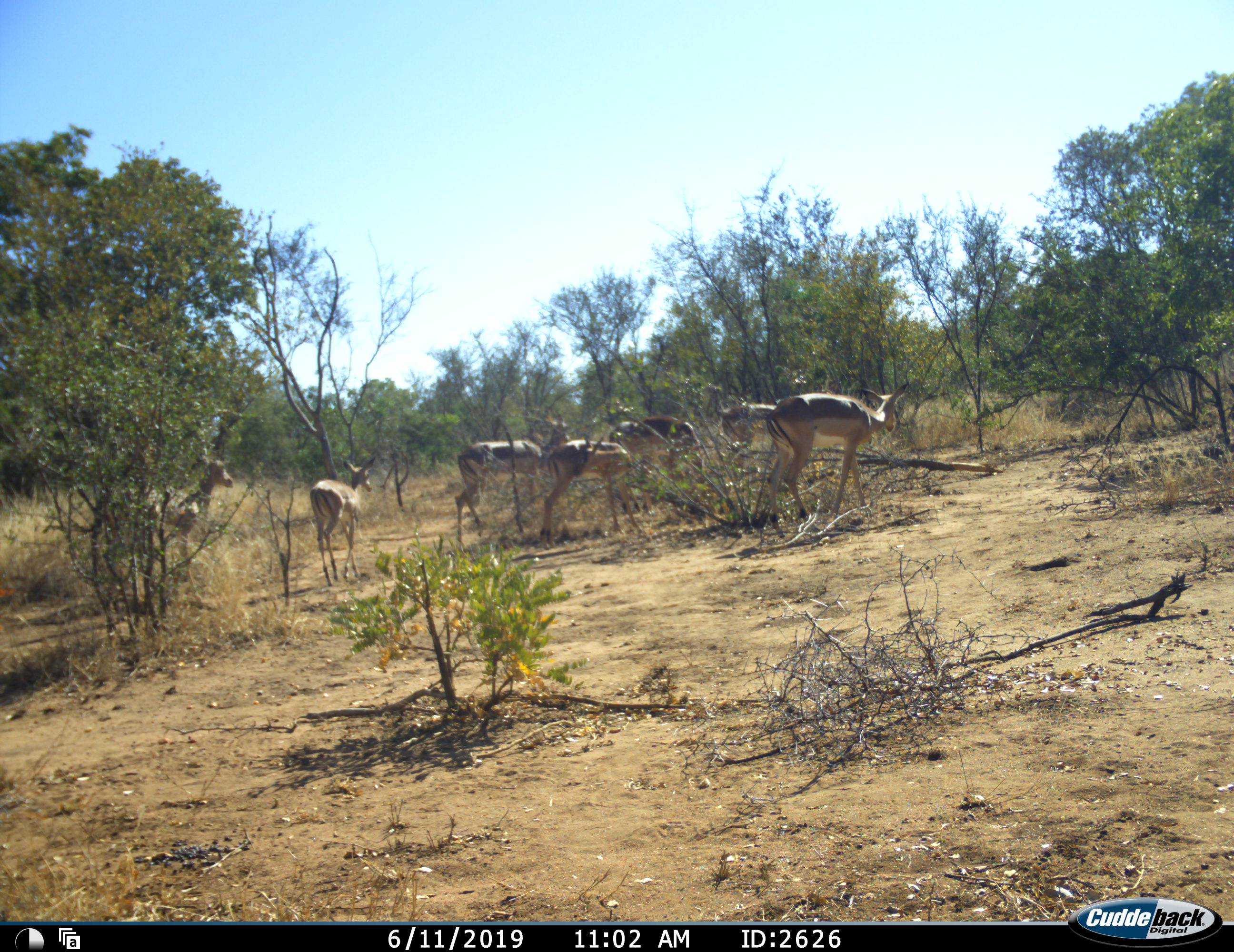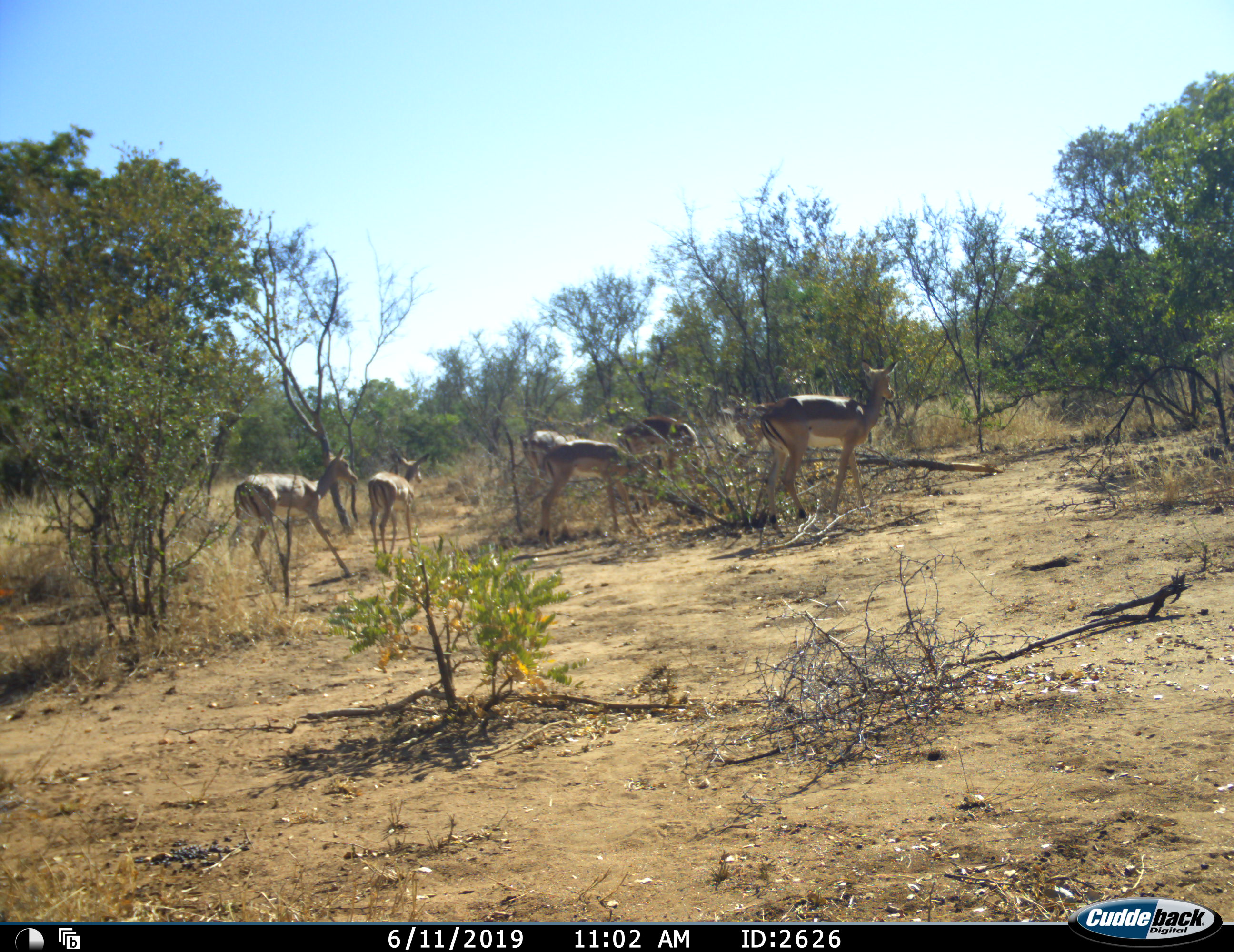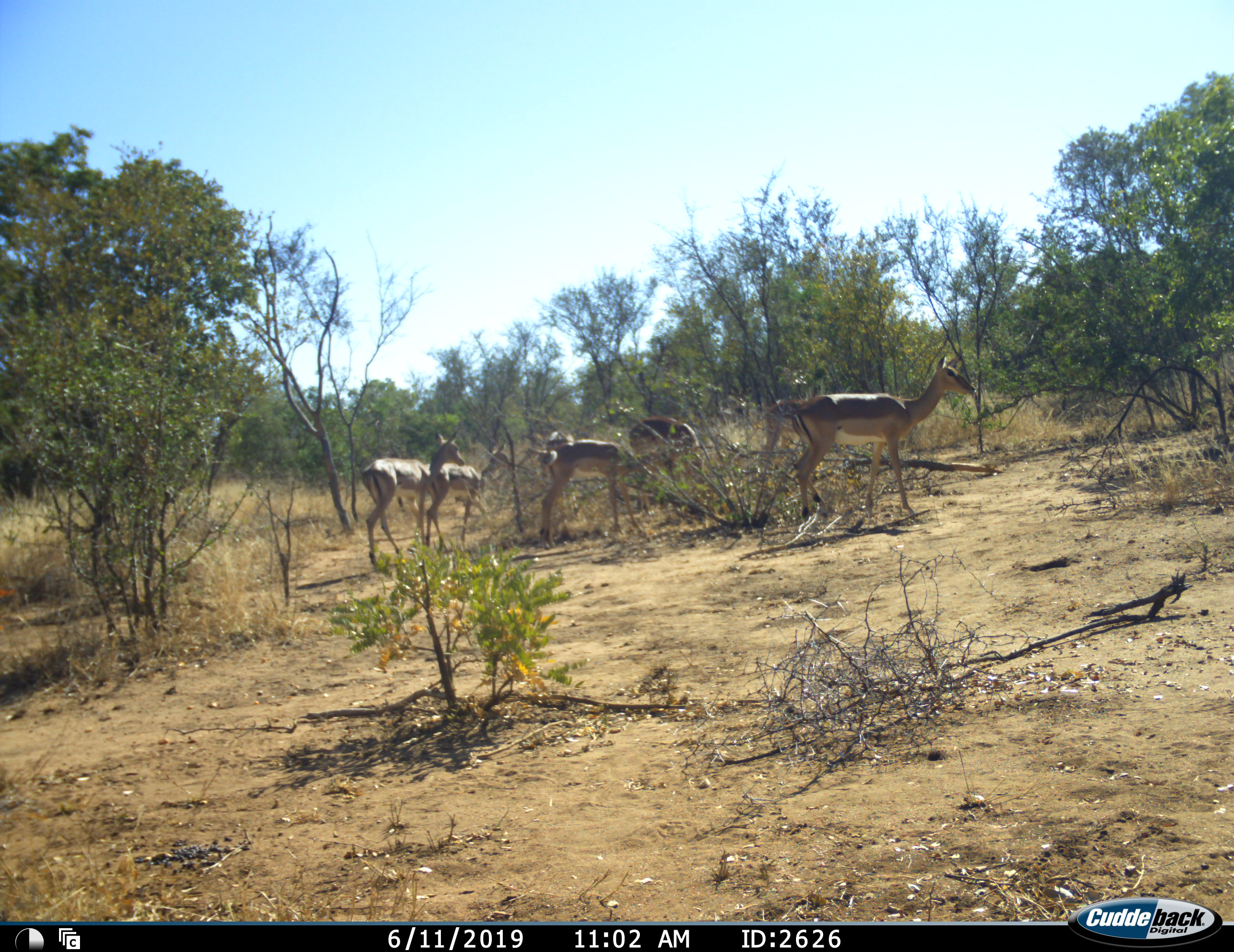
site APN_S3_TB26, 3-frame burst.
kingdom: Animalia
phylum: Chordata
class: Mammalia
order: Artiodactyla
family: Bovidae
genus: Aepyceros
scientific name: Aepyceros melampus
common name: impala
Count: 7.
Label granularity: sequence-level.